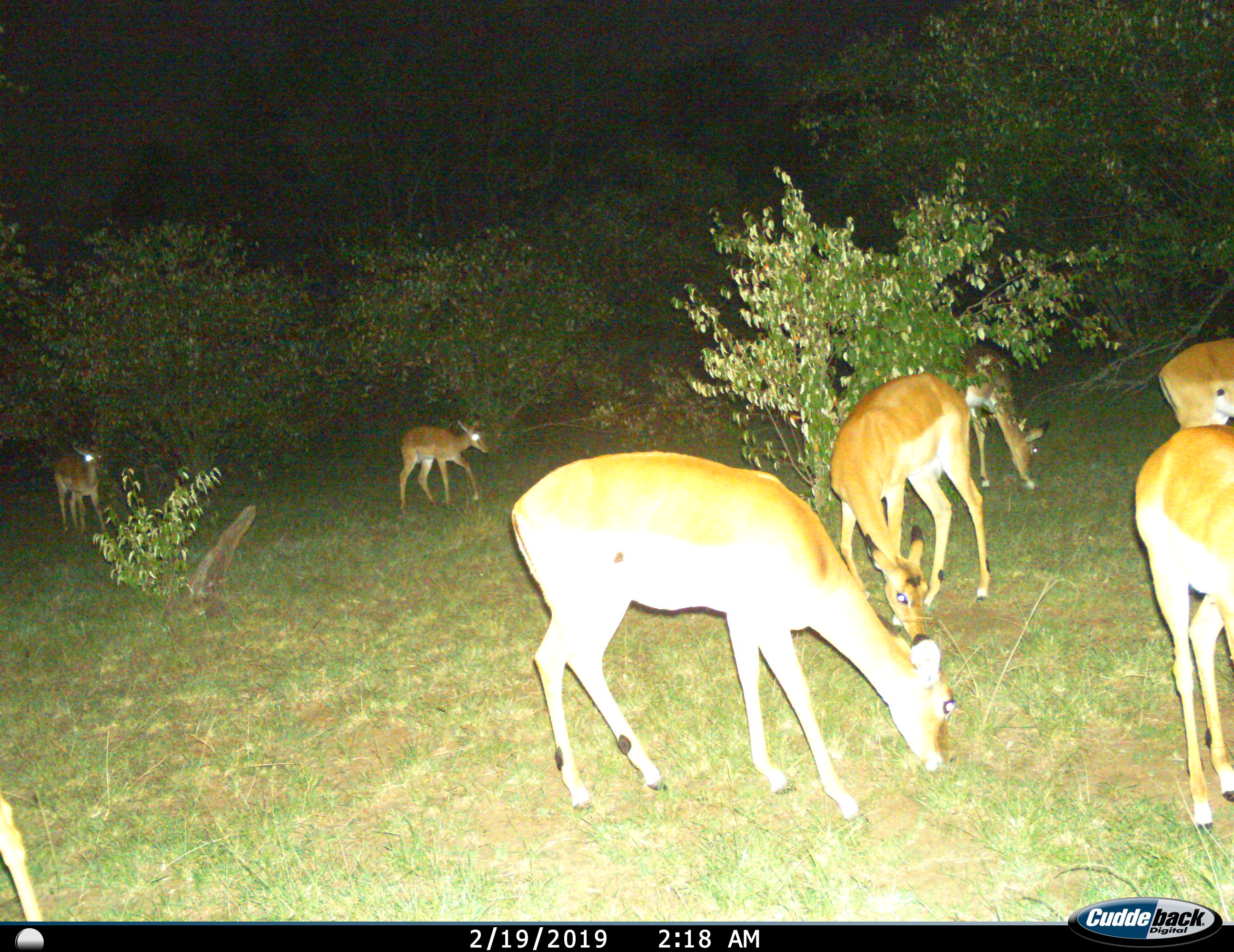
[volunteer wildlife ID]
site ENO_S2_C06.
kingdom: Animalia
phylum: Chordata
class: Mammalia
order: Artiodactyla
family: Bovidae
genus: Aepyceros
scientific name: Aepyceros melampus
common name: impala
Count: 7.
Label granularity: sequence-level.